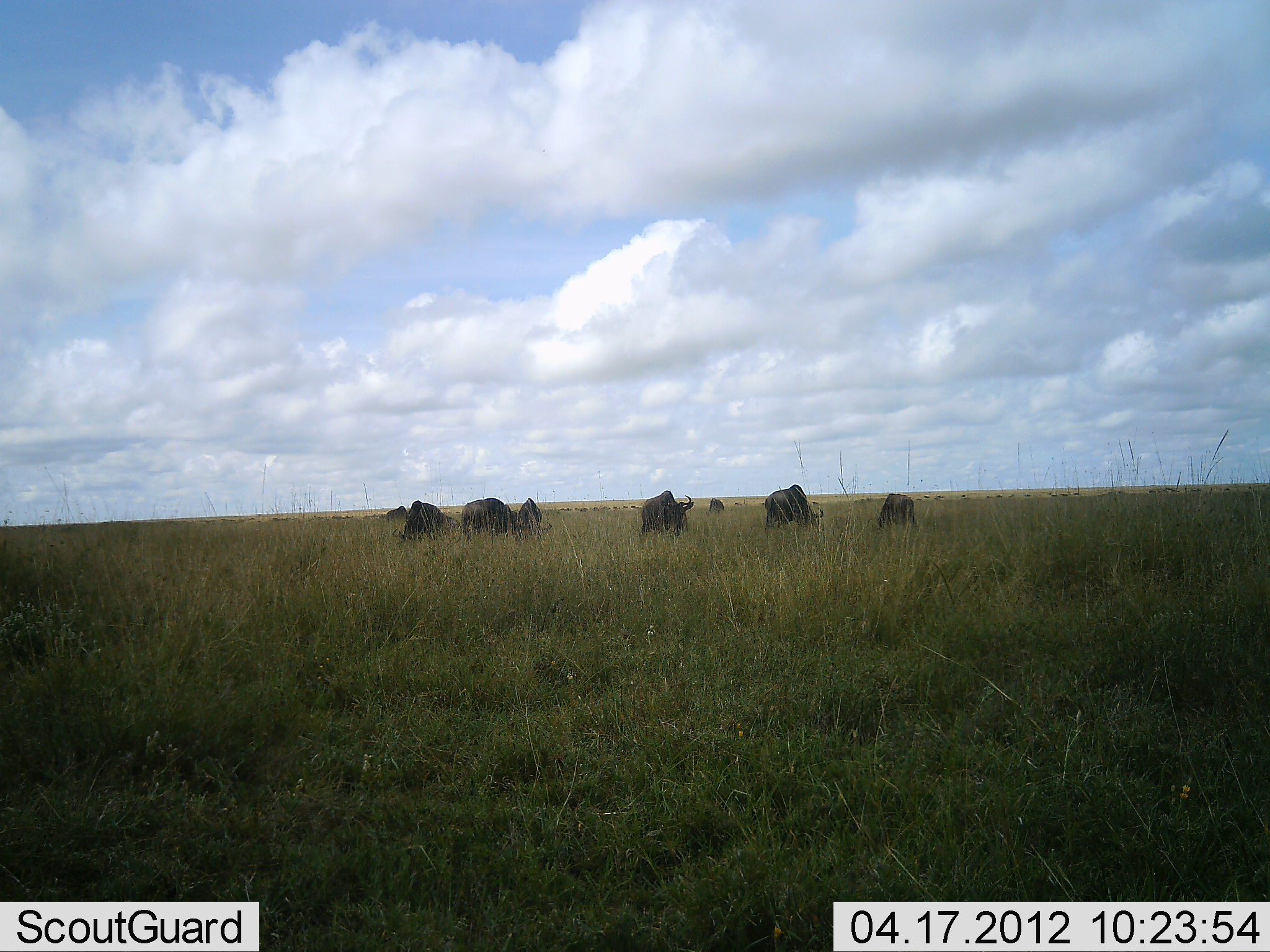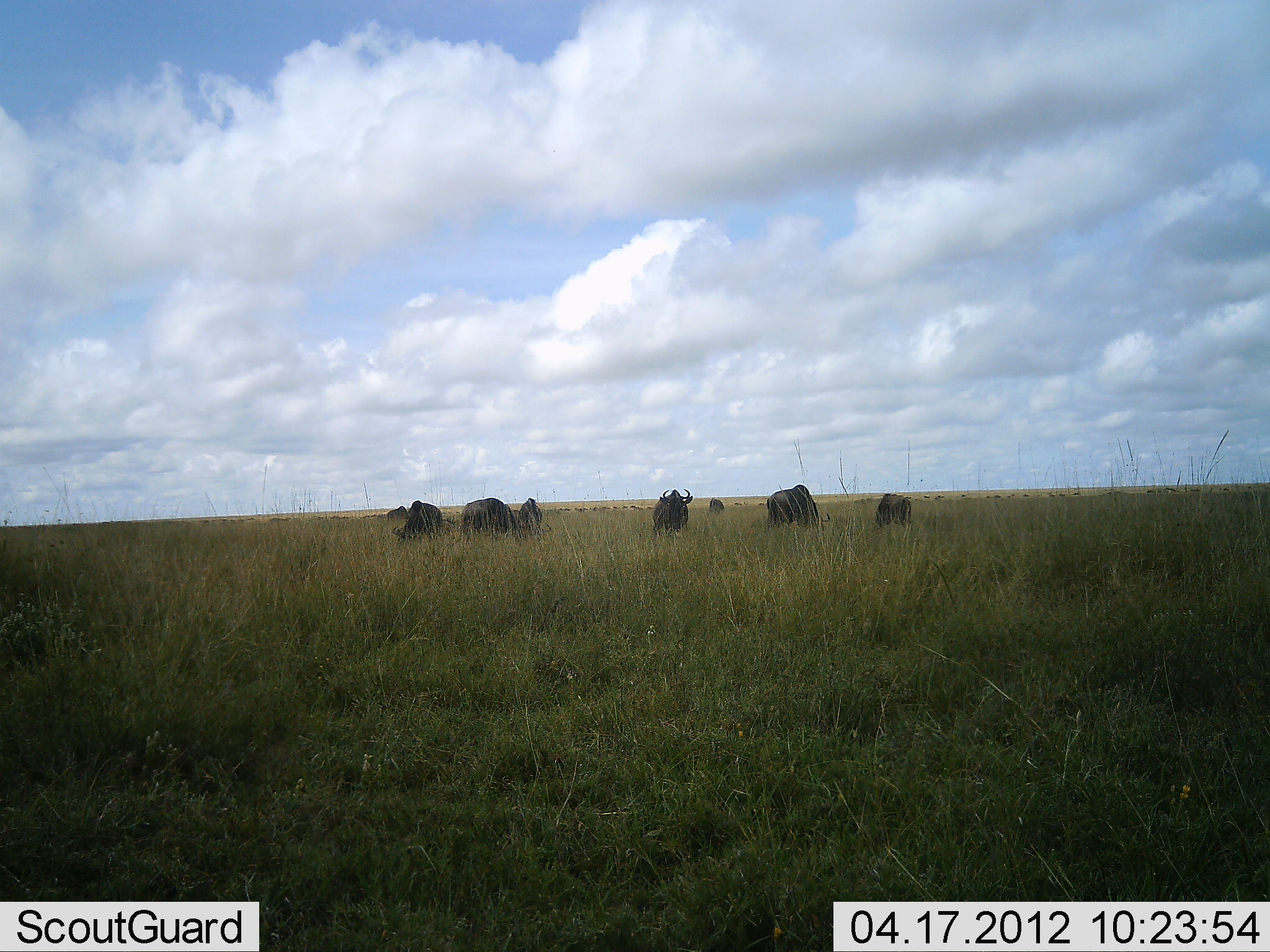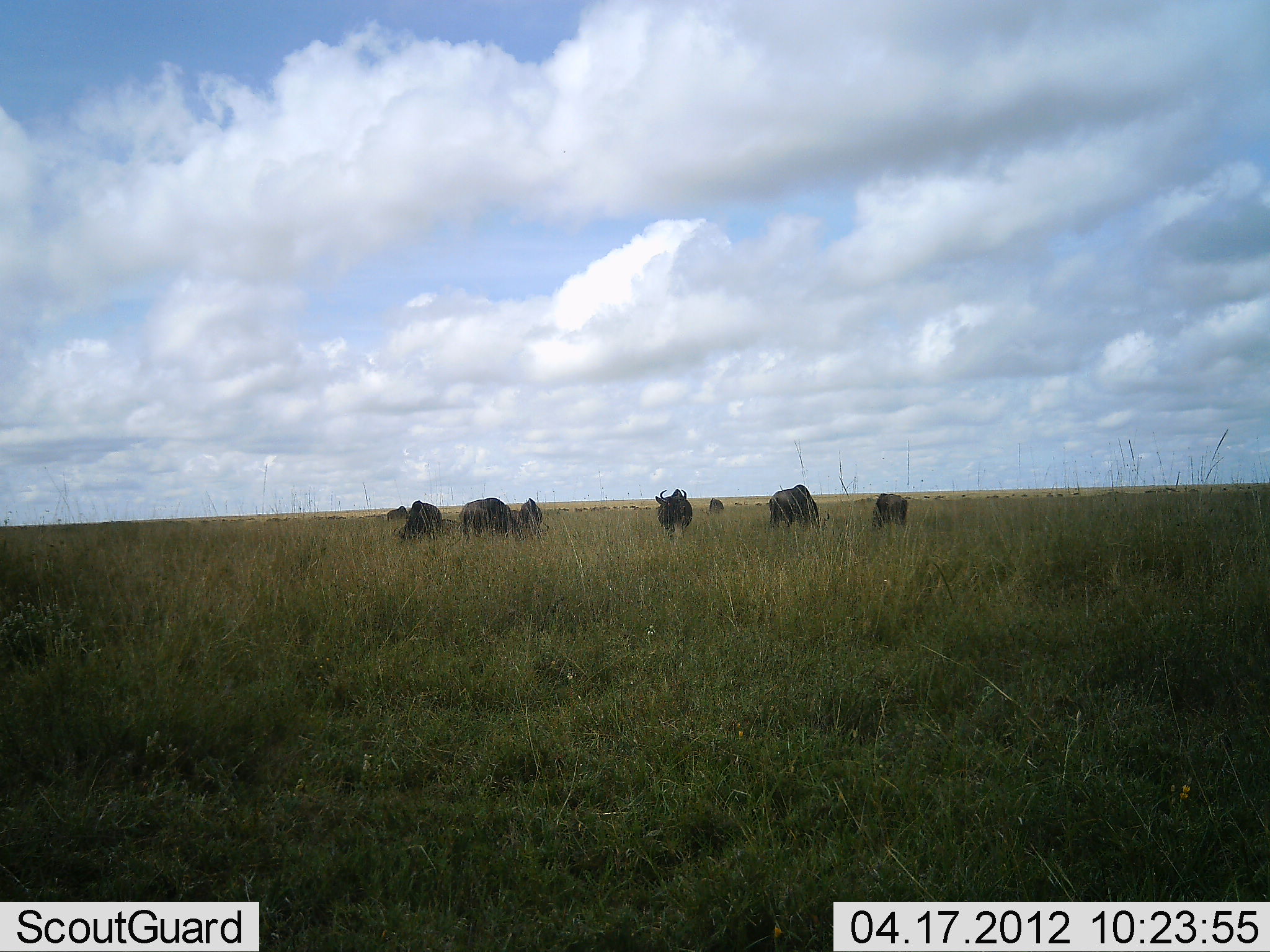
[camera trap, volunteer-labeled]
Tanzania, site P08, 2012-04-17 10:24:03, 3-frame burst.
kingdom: Animalia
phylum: Chordata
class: Mammalia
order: Artiodactyla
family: Bovidae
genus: Connochaetes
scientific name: Connochaetes taurinus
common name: blue wildebeest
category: wildebeest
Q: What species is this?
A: Wildebeest (blue wildebeest) (Connochaetes taurinus).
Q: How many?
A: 8.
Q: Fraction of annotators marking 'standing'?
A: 40%.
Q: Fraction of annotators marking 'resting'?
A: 0%.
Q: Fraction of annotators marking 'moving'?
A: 20%.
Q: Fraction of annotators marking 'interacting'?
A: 0%.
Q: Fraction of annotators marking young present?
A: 0%.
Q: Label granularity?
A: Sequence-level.